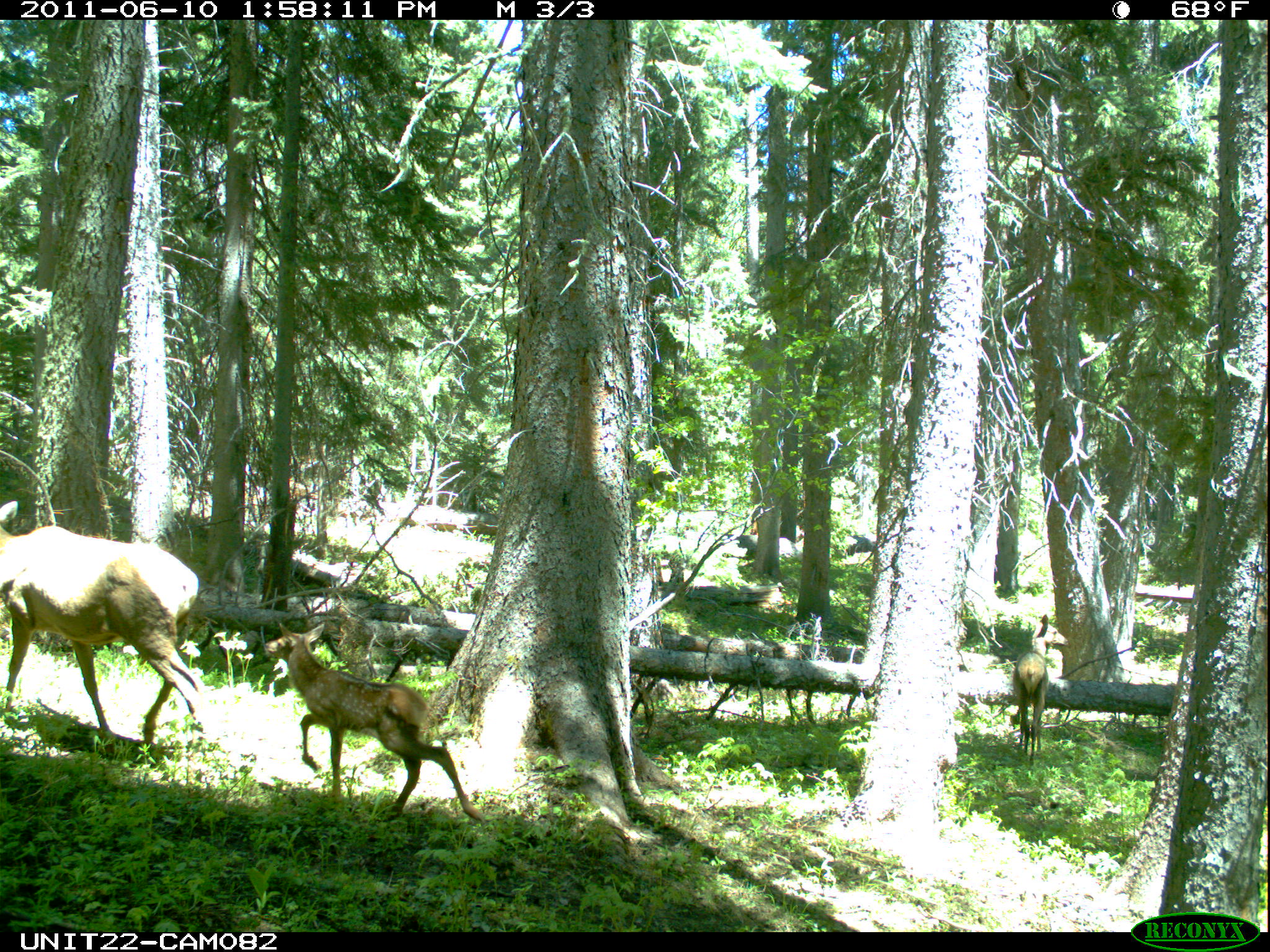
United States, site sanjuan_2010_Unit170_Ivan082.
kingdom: Animalia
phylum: Chordata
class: Mammalia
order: Artiodactyla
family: Cervidae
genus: Cervus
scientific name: Cervus elaphus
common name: red deer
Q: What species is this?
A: Cervus elaphus (red deer).